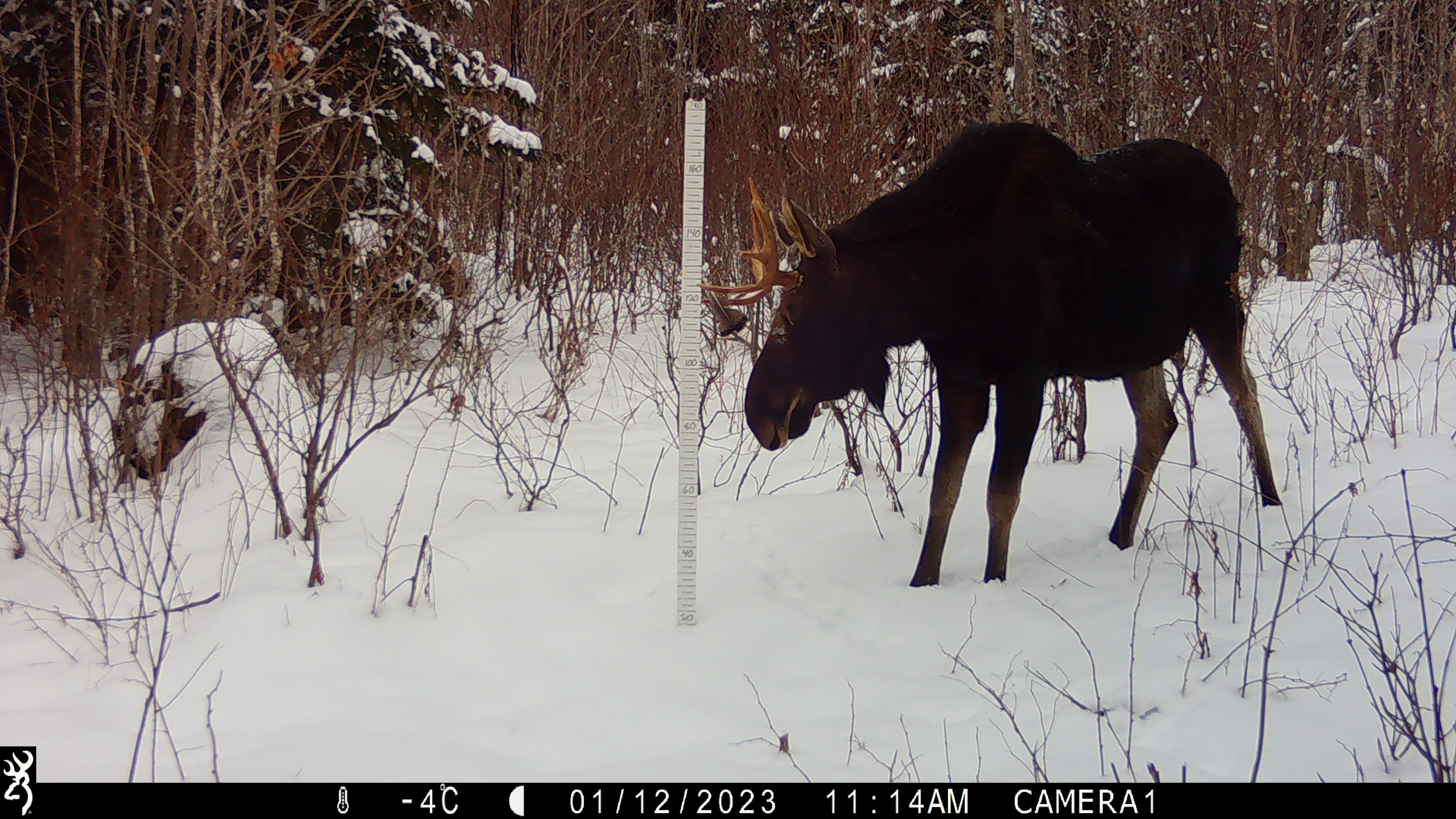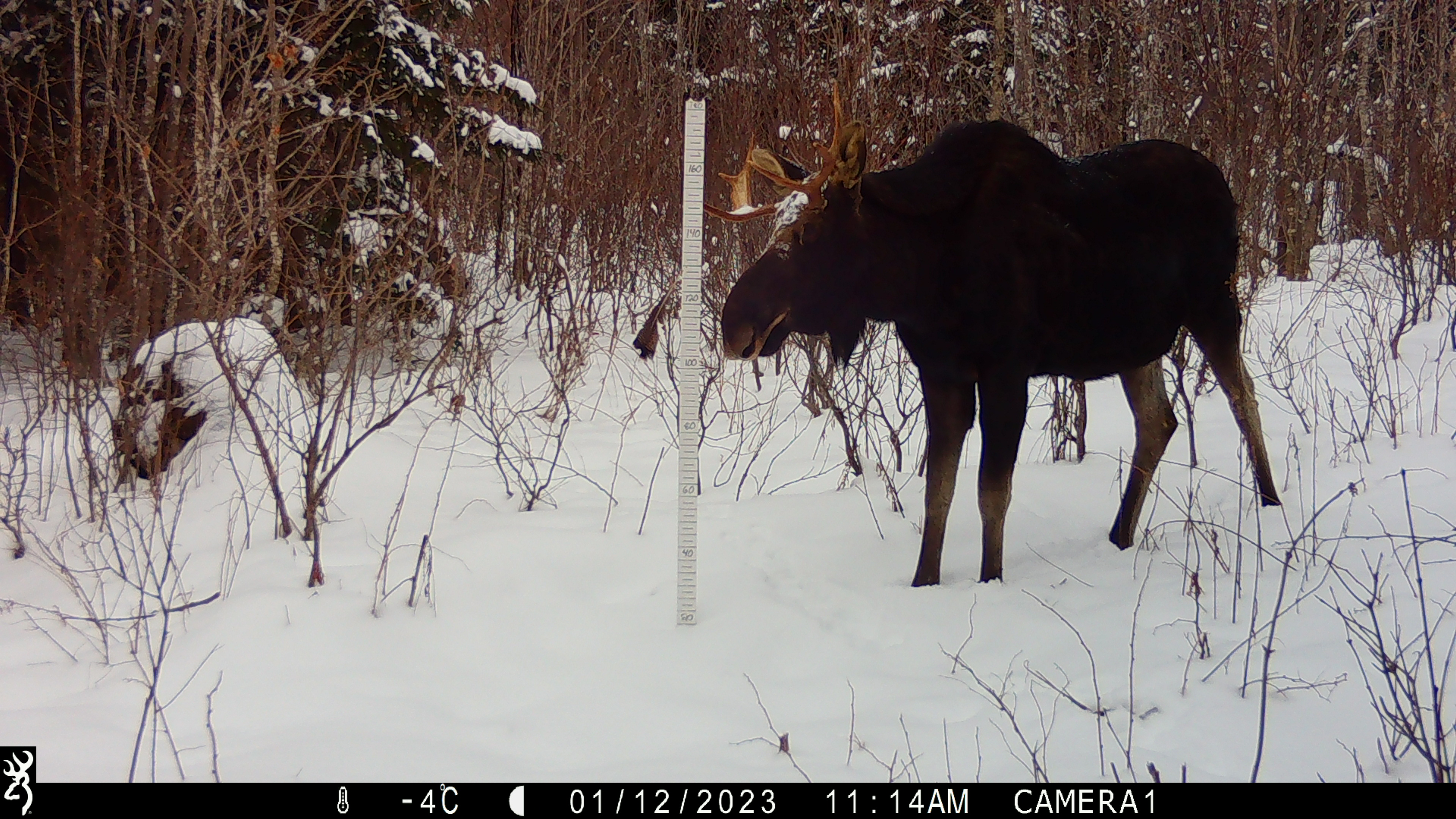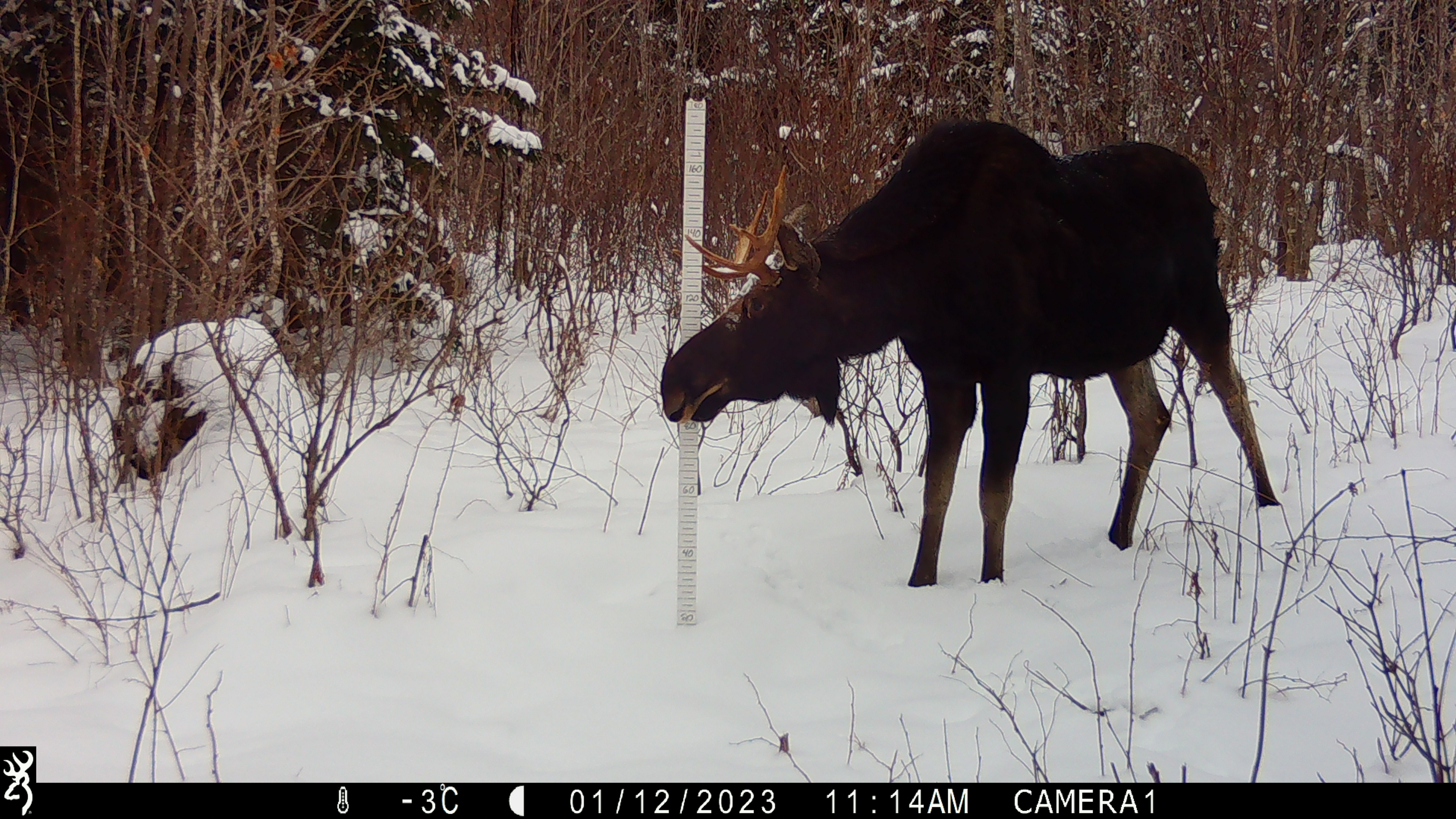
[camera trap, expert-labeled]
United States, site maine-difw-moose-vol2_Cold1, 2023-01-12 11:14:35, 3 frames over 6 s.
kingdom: Animalia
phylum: Chordata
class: Mammalia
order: Artiodactyla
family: Cervidae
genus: Alces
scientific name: Alces alces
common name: moose